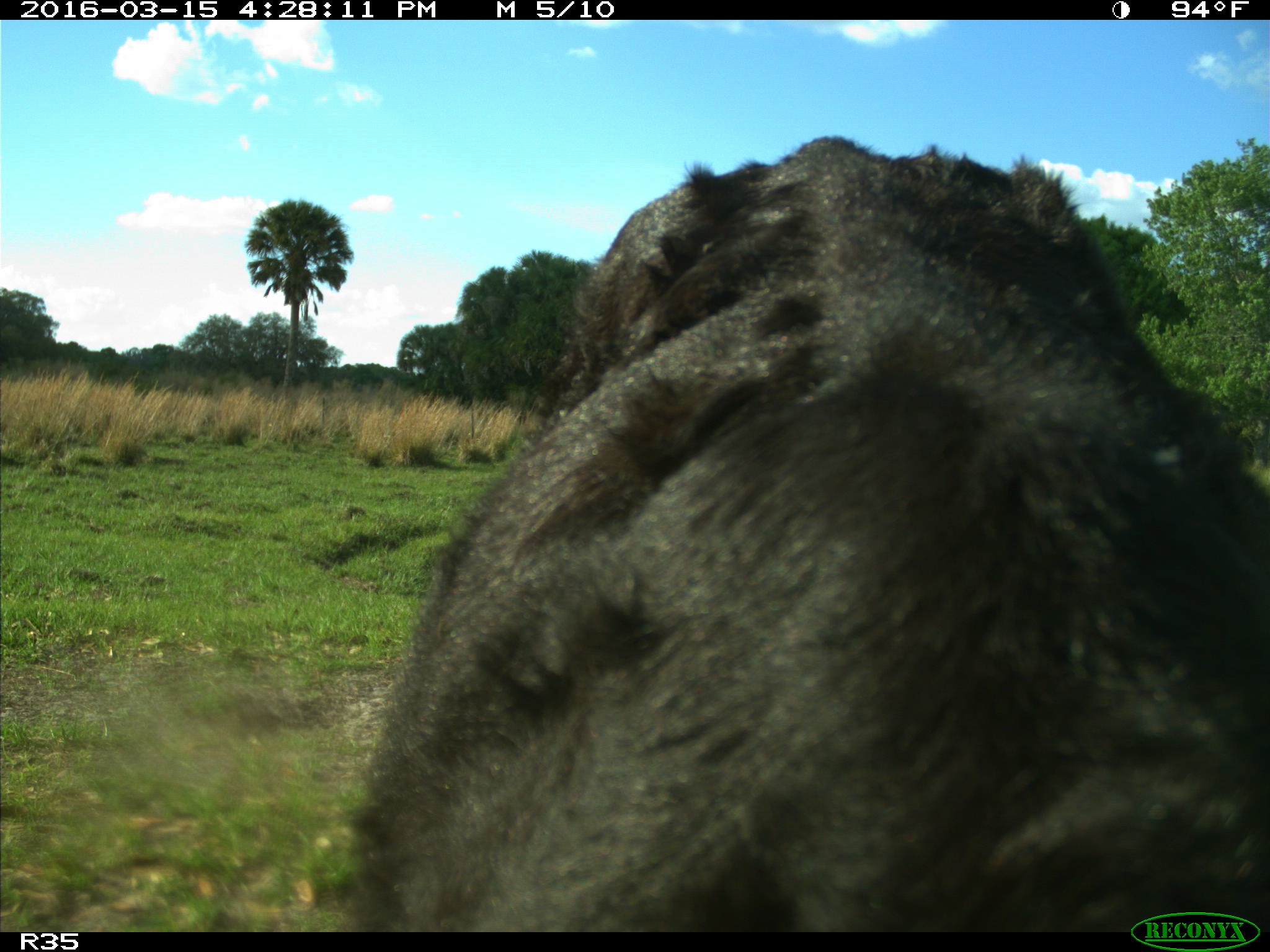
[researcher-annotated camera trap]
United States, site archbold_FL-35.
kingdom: Animalia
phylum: Chordata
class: Mammalia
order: Artiodactyla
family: Bovidae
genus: Bos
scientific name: Bos taurus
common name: domestic cow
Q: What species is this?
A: Bos taurus (domestic cow).